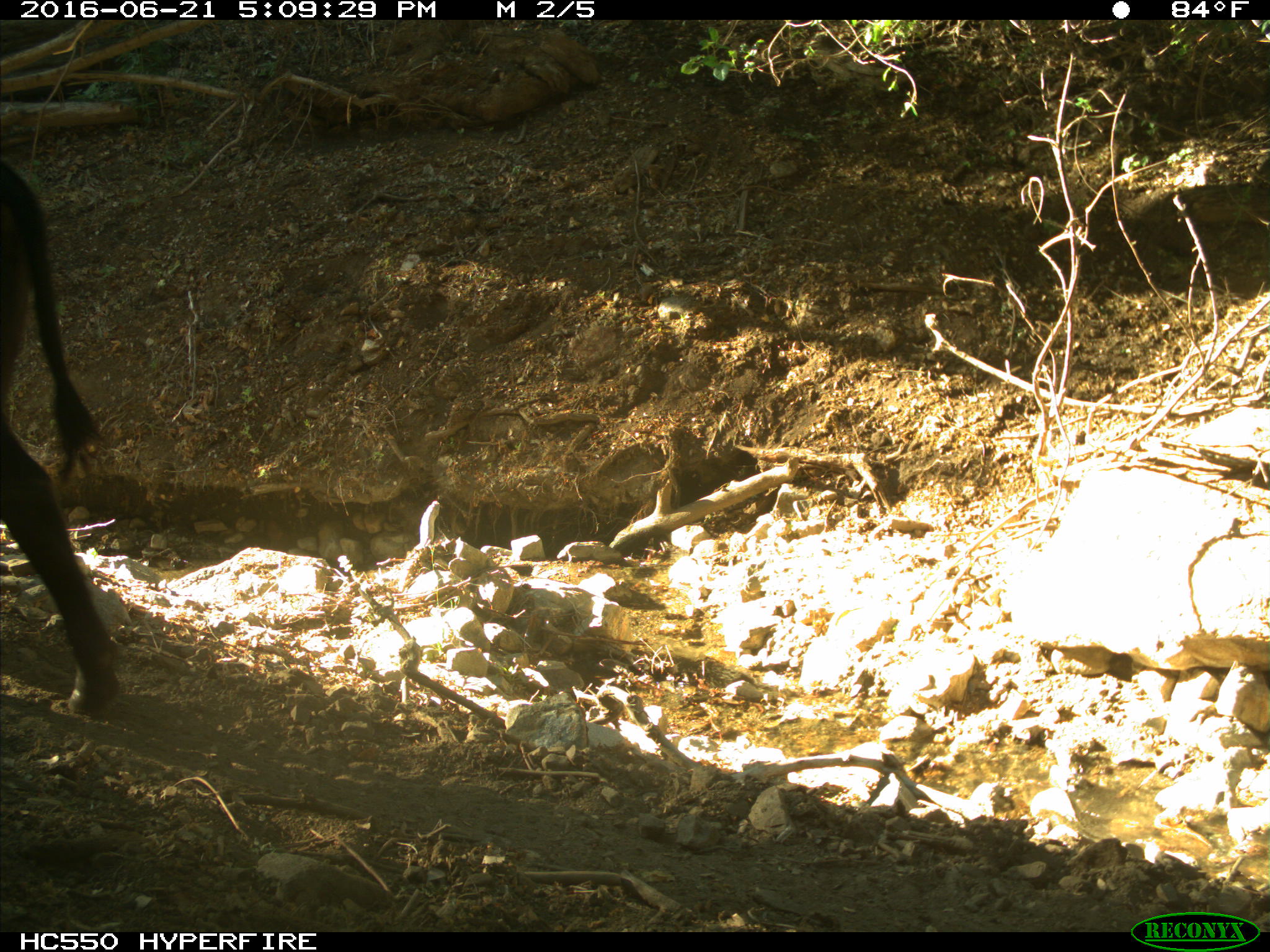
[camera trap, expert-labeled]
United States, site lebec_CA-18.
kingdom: Animalia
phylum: Chordata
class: Mammalia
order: Artiodactyla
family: Bovidae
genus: Bos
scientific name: Bos taurus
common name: domestic cow